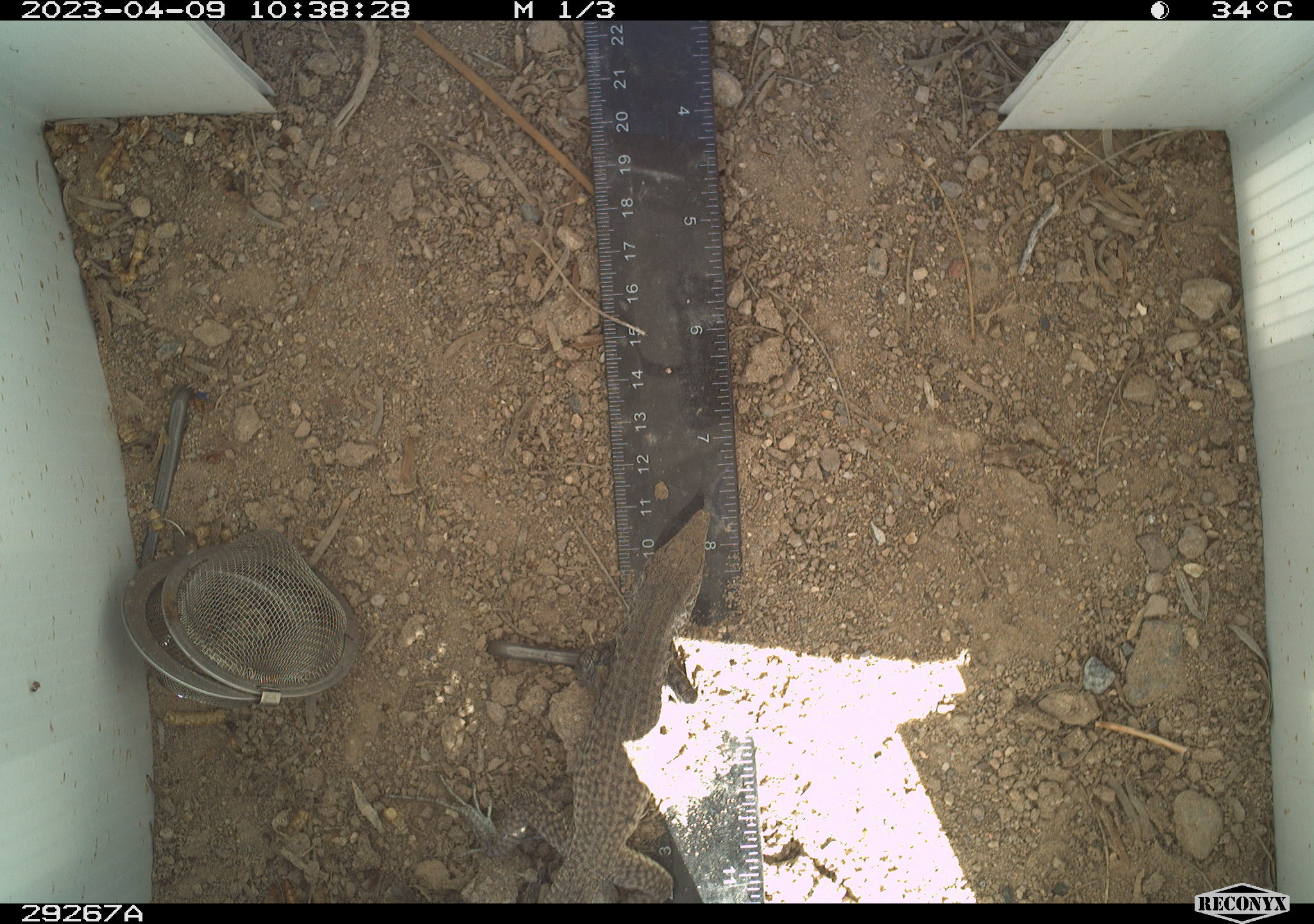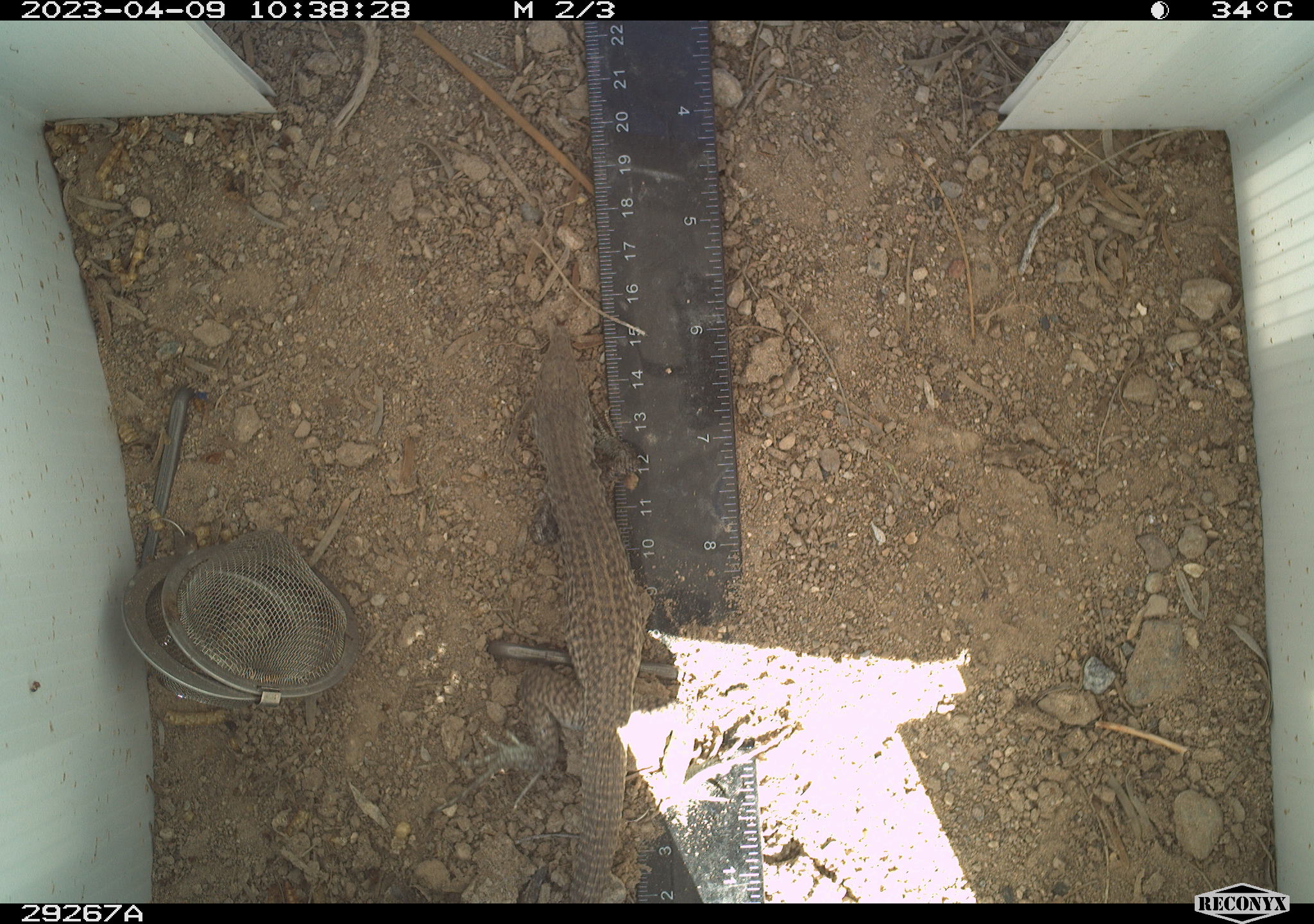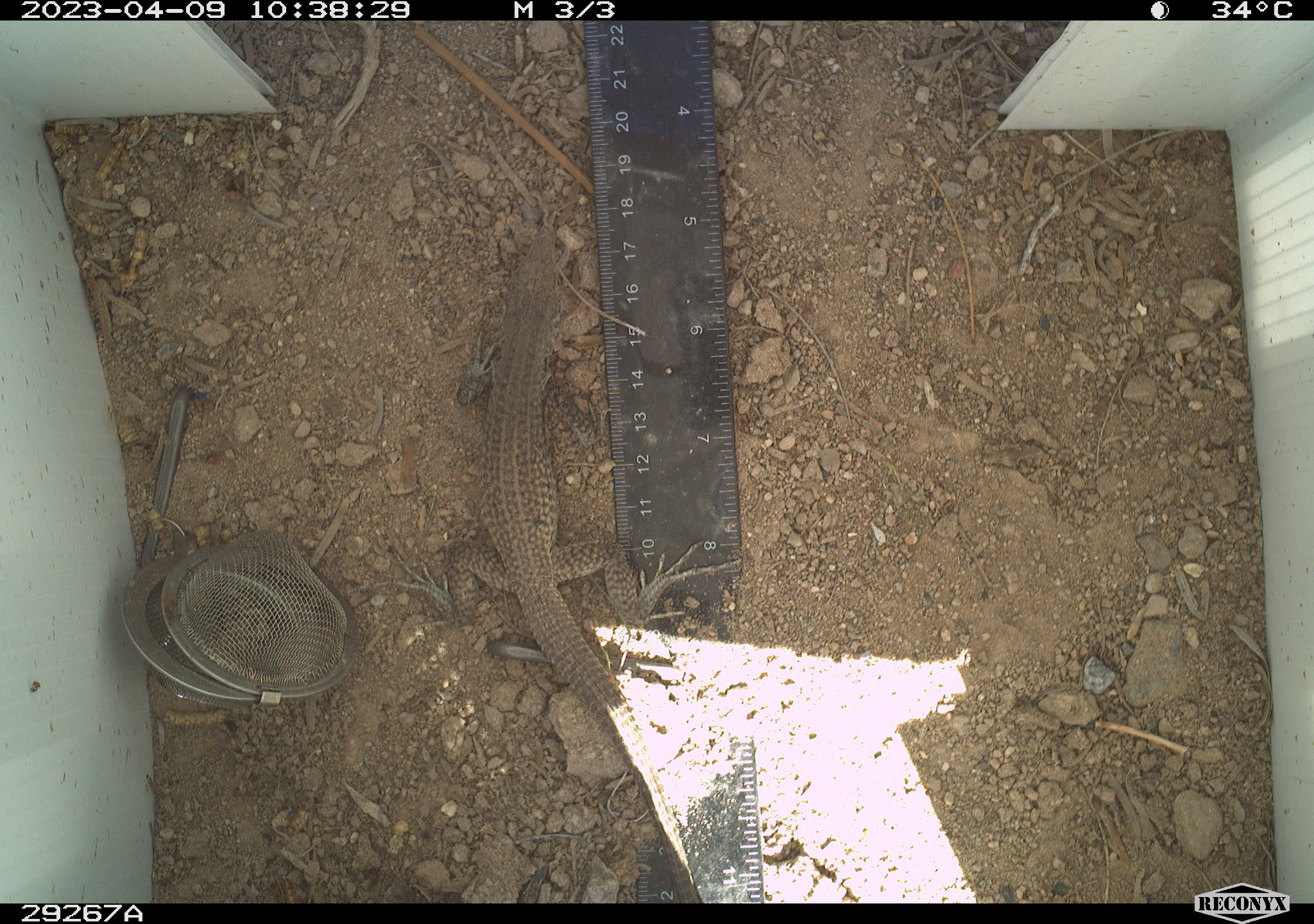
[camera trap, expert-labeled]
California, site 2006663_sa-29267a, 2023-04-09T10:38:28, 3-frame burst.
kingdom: Animalia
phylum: Chordata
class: Reptilia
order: Squamata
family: Teiidae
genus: Aspidoscelis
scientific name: Aspidoscelis tigris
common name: western whiptail